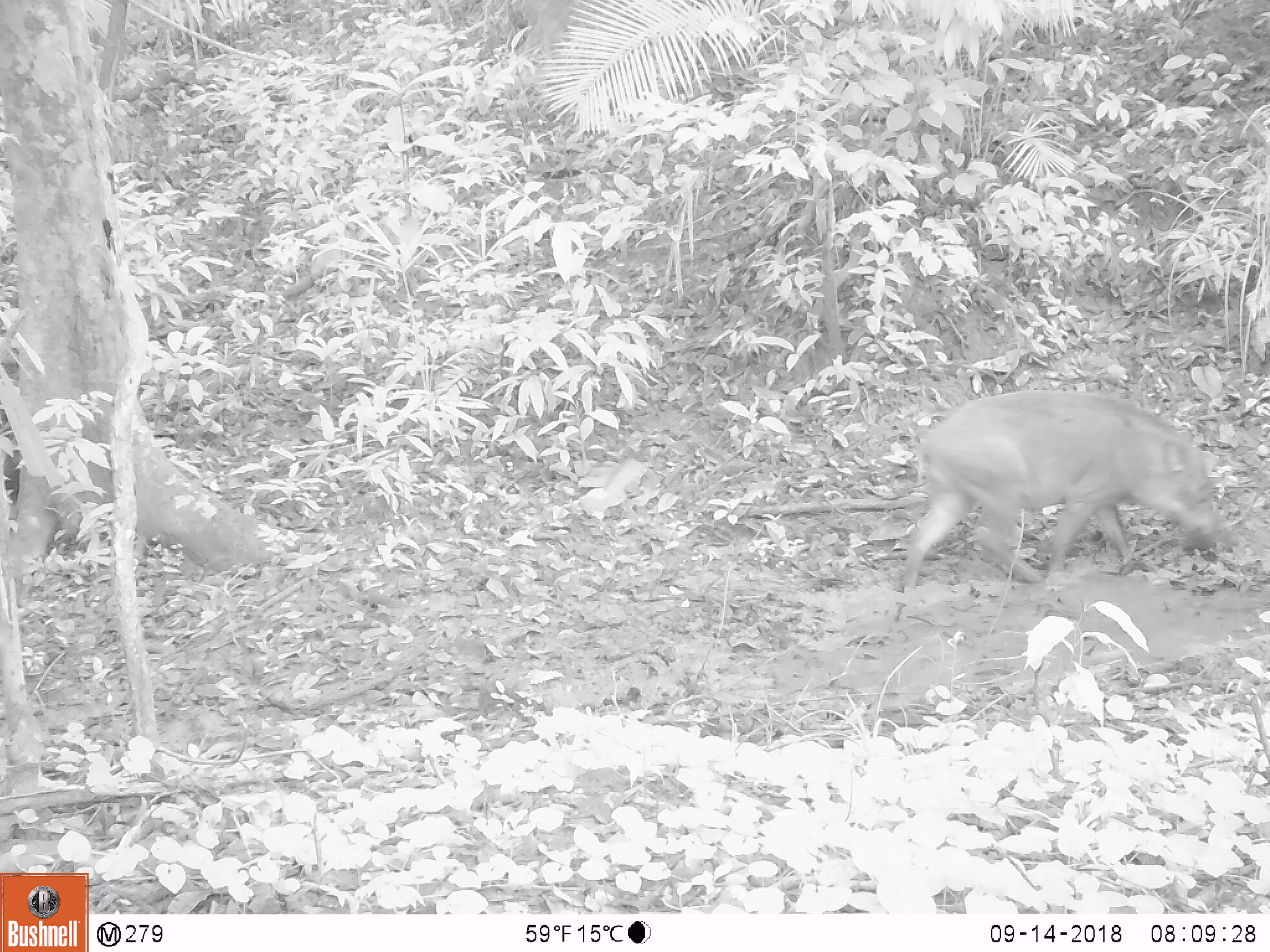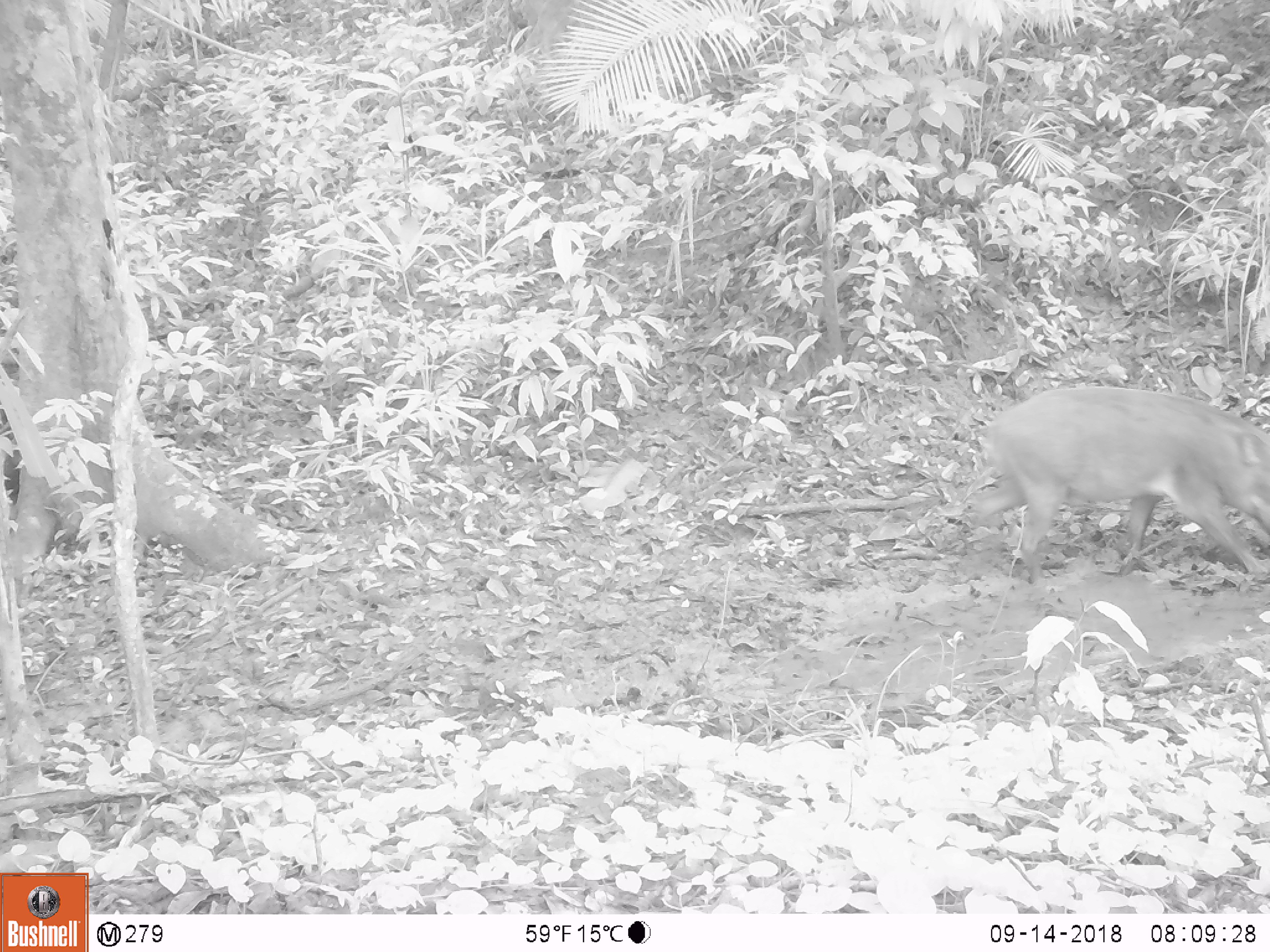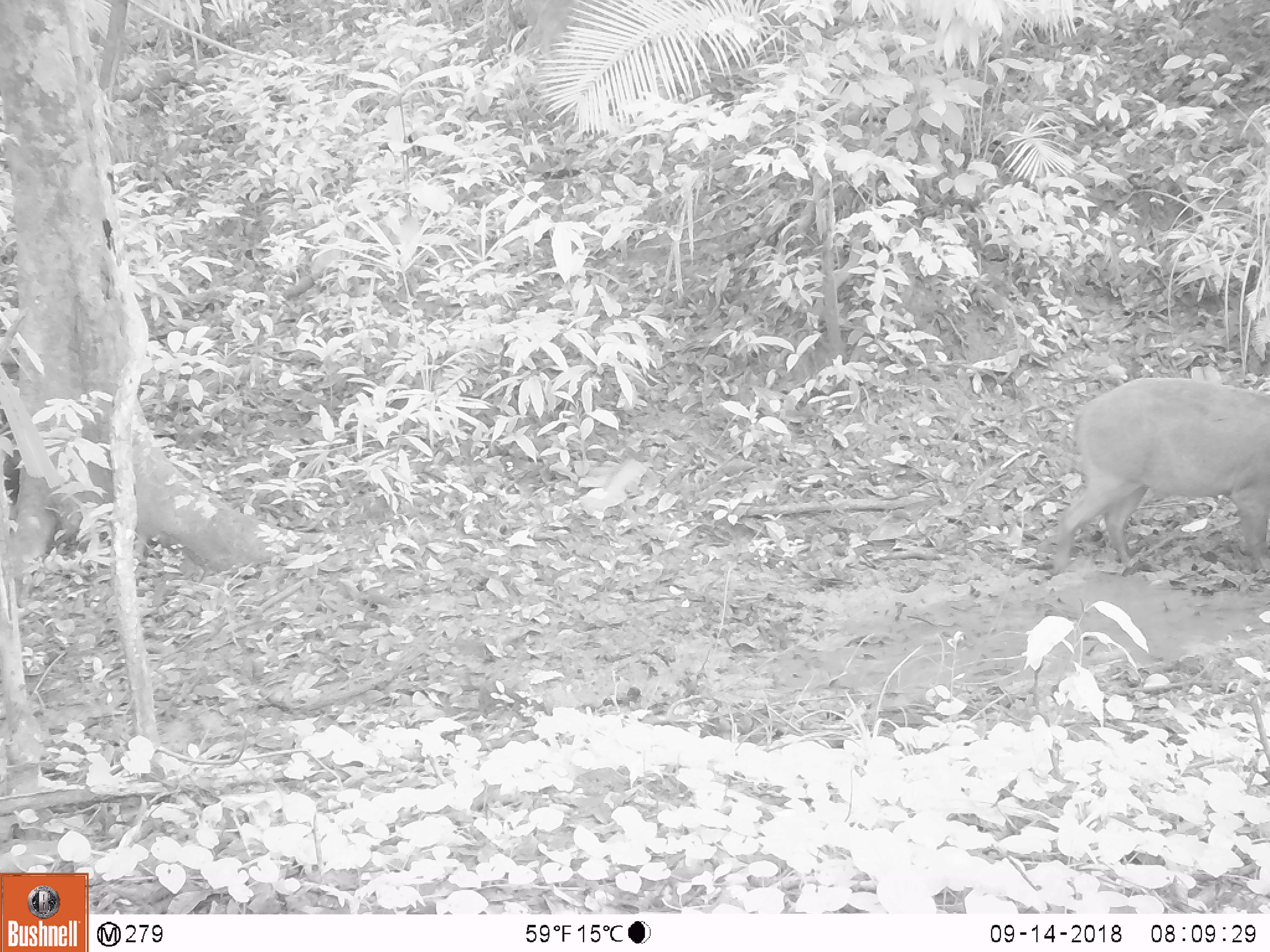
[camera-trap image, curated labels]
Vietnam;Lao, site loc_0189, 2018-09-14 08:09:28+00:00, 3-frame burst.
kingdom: Animalia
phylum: Chordata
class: Mammalia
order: Artiodactyla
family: Suidae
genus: Sus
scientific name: Sus scrofa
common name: eurasian wild pig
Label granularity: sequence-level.